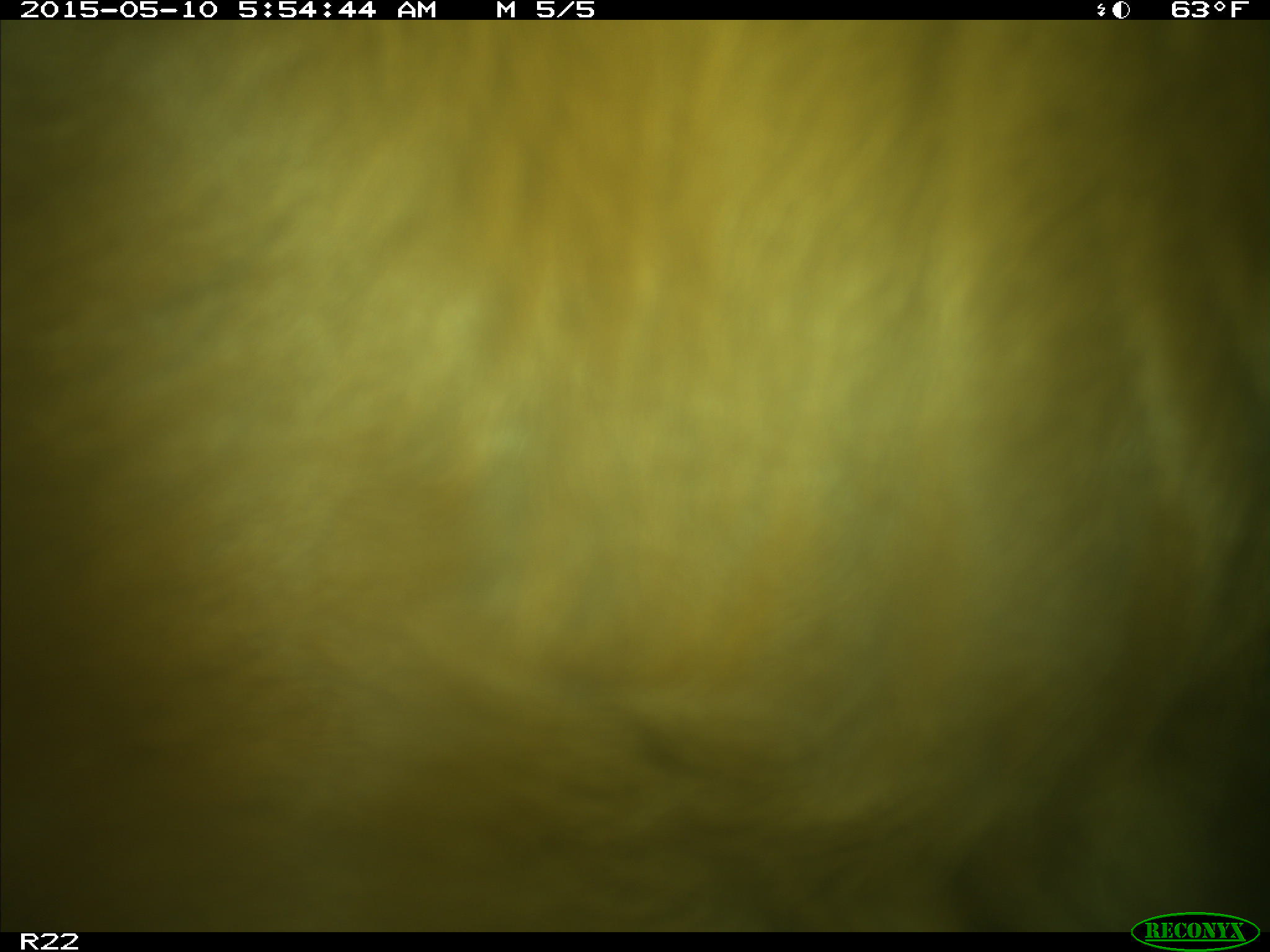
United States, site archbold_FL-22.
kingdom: Animalia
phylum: Chordata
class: Mammalia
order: Artiodactyla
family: Bovidae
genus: Bos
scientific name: Bos taurus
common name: domestic cow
Bos taurus (domestic cow).